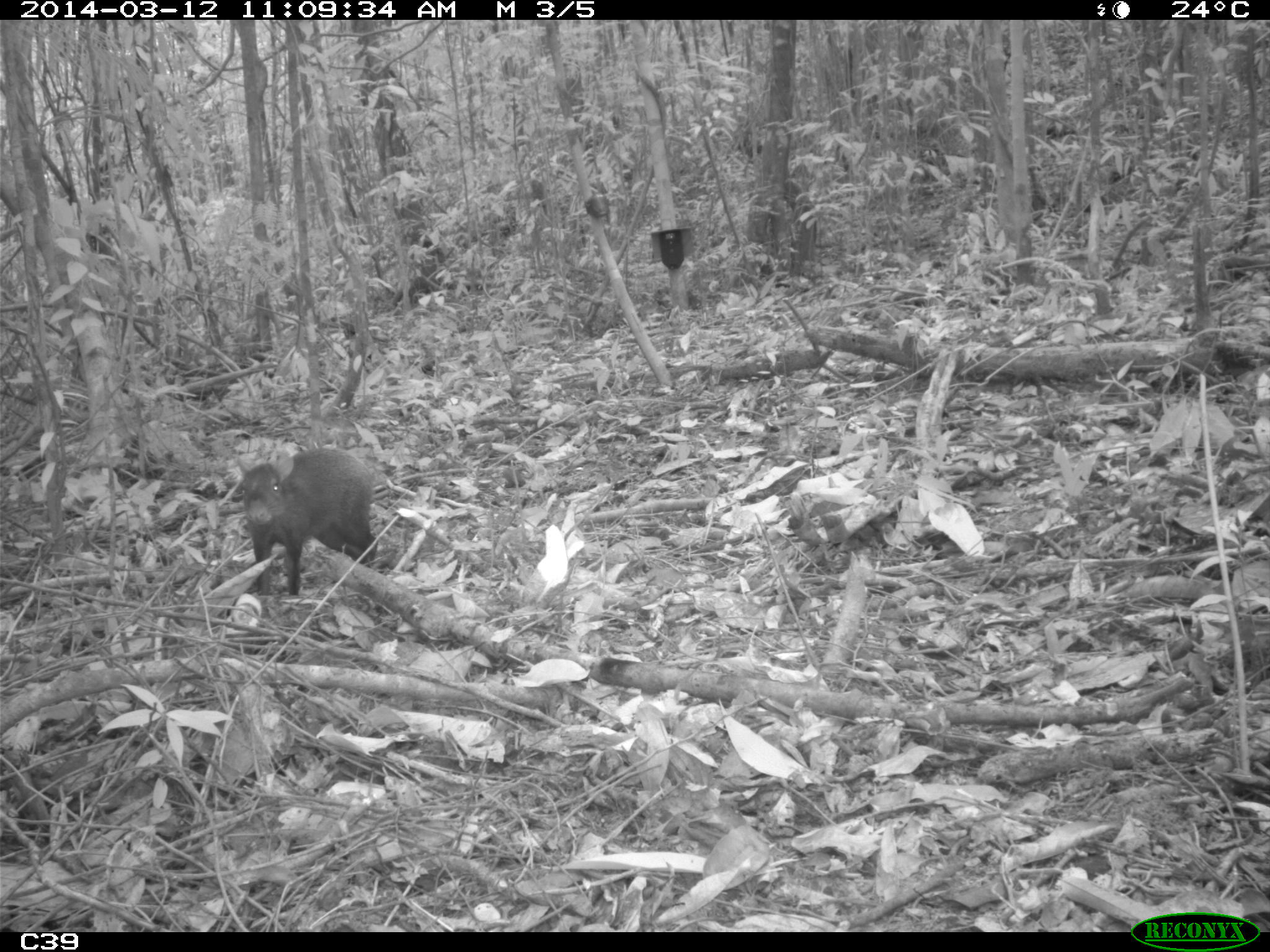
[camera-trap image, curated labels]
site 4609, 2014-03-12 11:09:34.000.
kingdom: Animalia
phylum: Chordata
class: Mammalia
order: Rodentia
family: Dasyproctidae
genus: Dasyprocta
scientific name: Dasyprocta leporina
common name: red-rumped agouti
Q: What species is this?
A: Dasyprocta leporina (red-rumped agouti).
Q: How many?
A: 1.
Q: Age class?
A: Adult.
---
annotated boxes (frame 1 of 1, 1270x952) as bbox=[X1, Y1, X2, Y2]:
dasyprocta leporina: bbox=[236, 444, 381, 598]